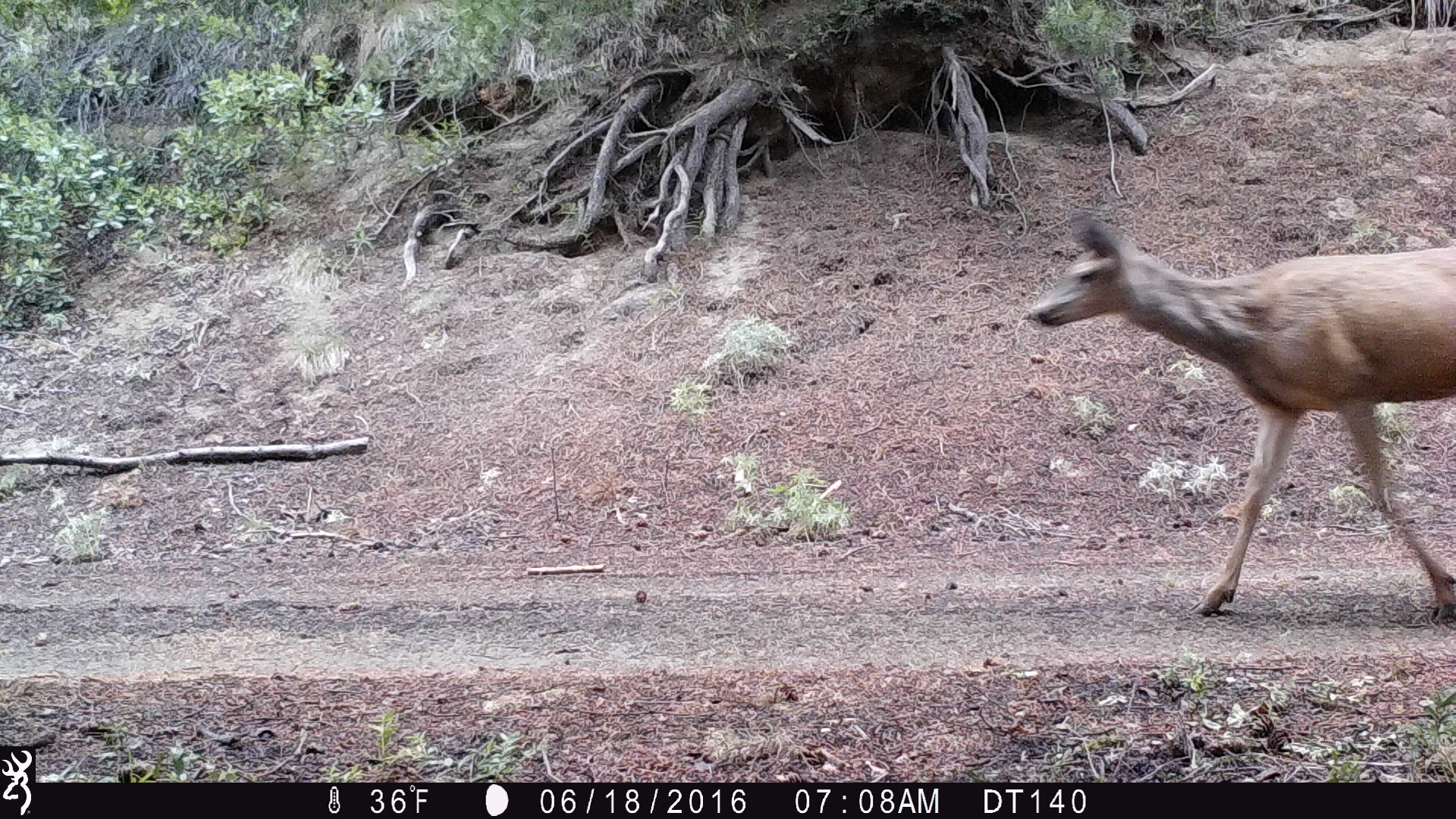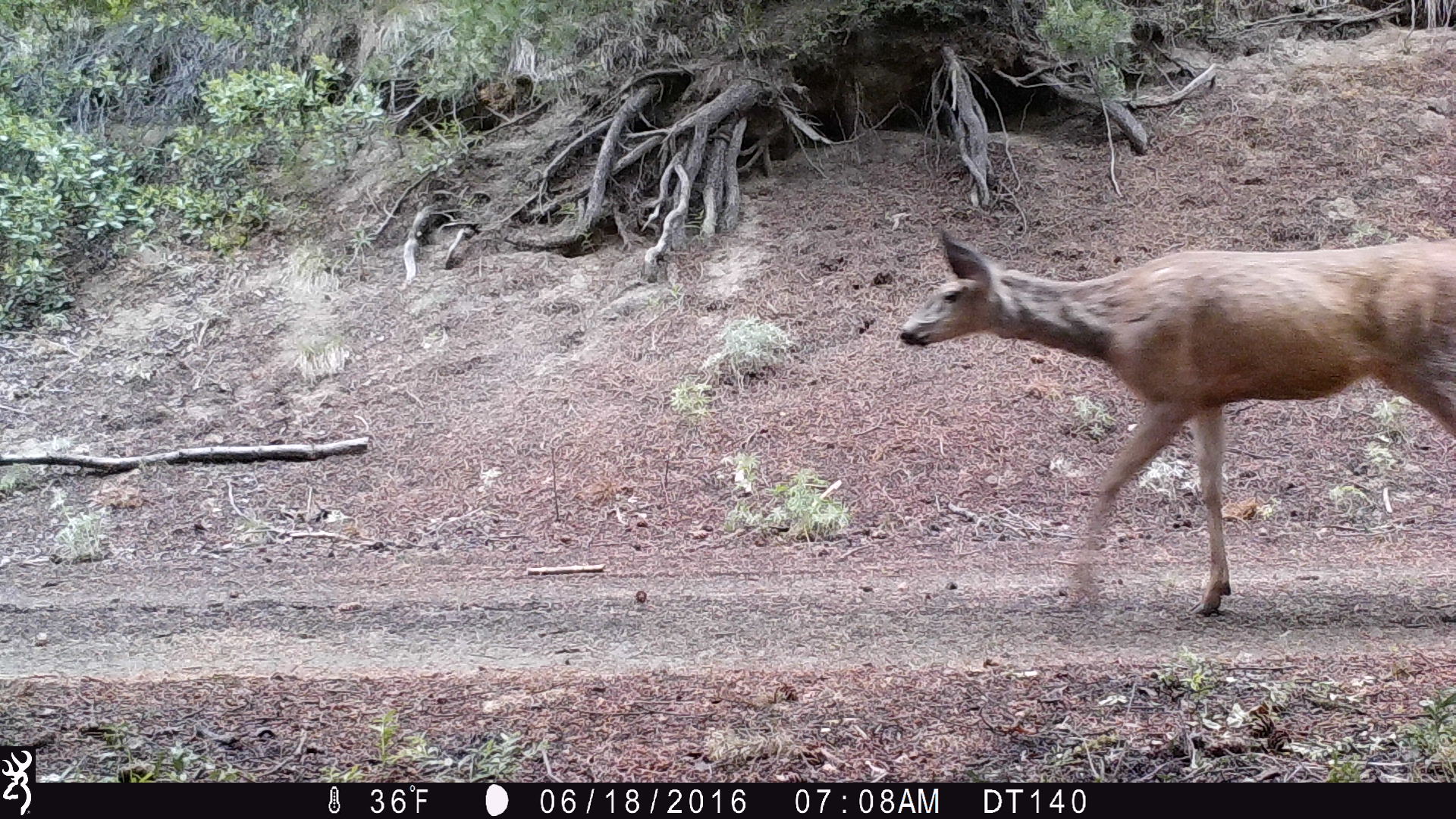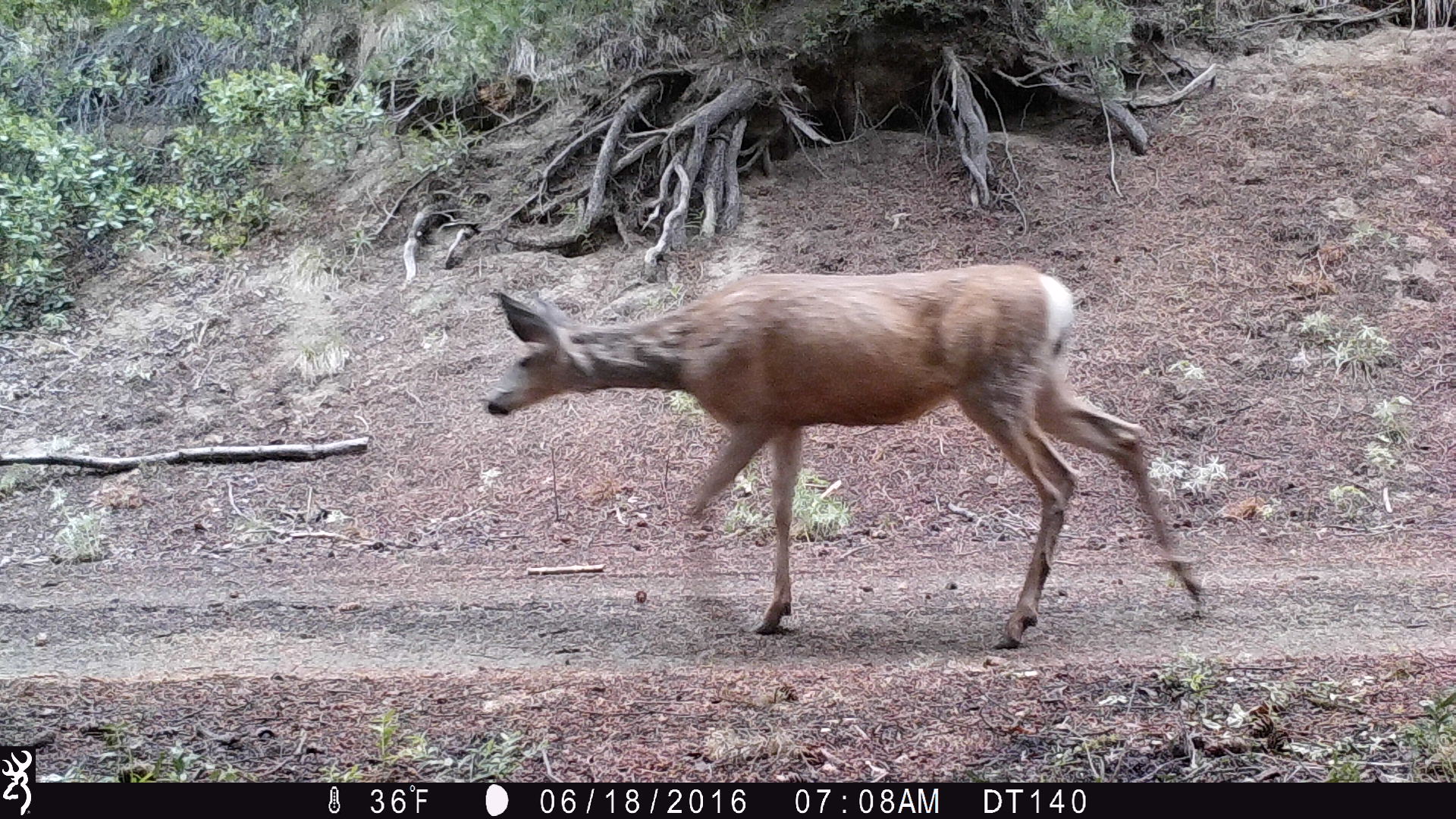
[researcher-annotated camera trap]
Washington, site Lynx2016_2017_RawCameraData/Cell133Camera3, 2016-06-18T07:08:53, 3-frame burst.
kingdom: Animalia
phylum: Chordata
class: Mammalia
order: Artiodactyla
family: Cervidae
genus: Odocoileus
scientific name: Odocoileus hemionus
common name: mule deer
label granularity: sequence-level